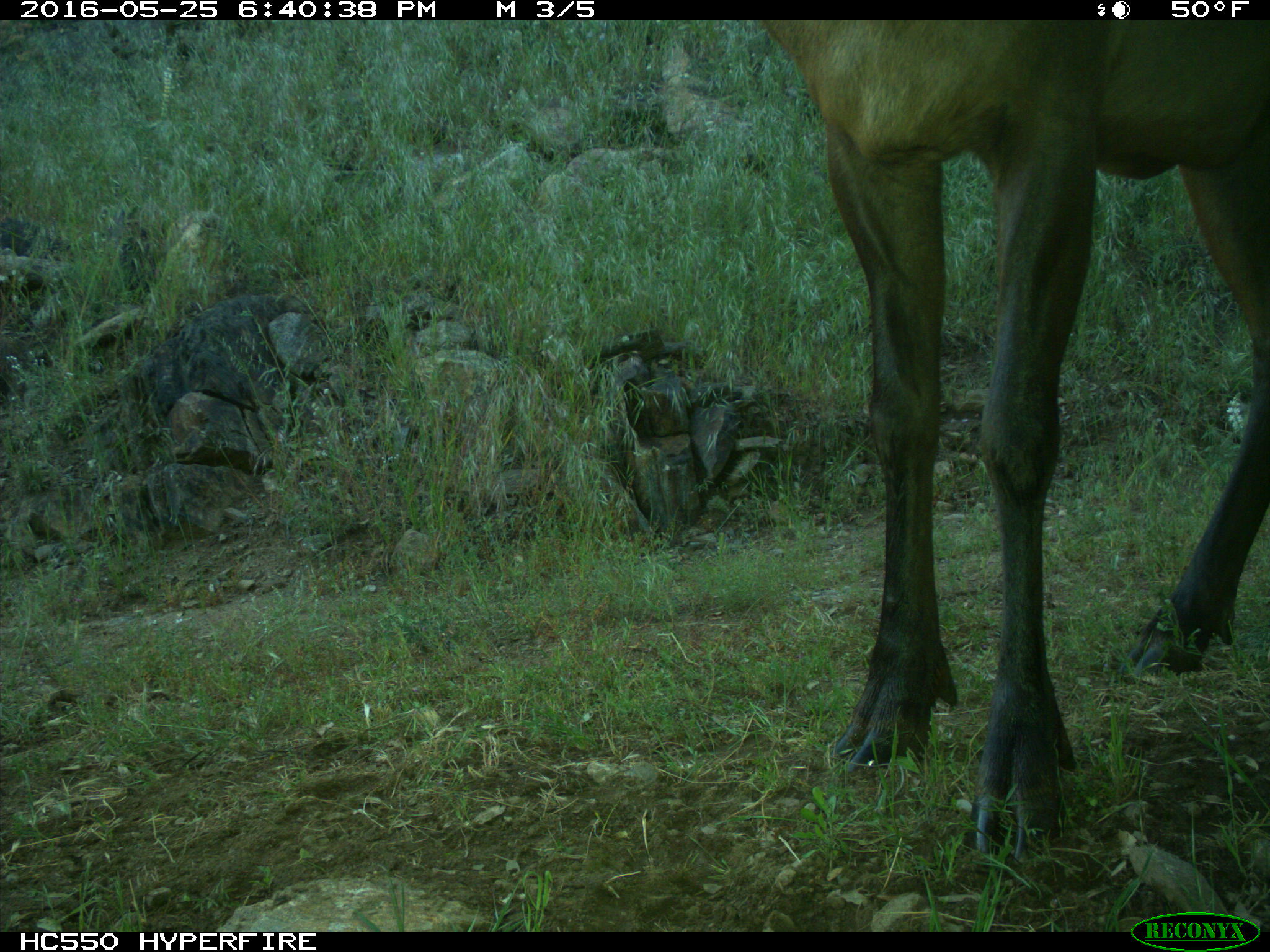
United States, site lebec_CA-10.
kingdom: Animalia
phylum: Chordata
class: Mammalia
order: Artiodactyla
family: Cervidae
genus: Cervus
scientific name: Cervus canadensis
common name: elk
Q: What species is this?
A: Cervus canadensis (elk).